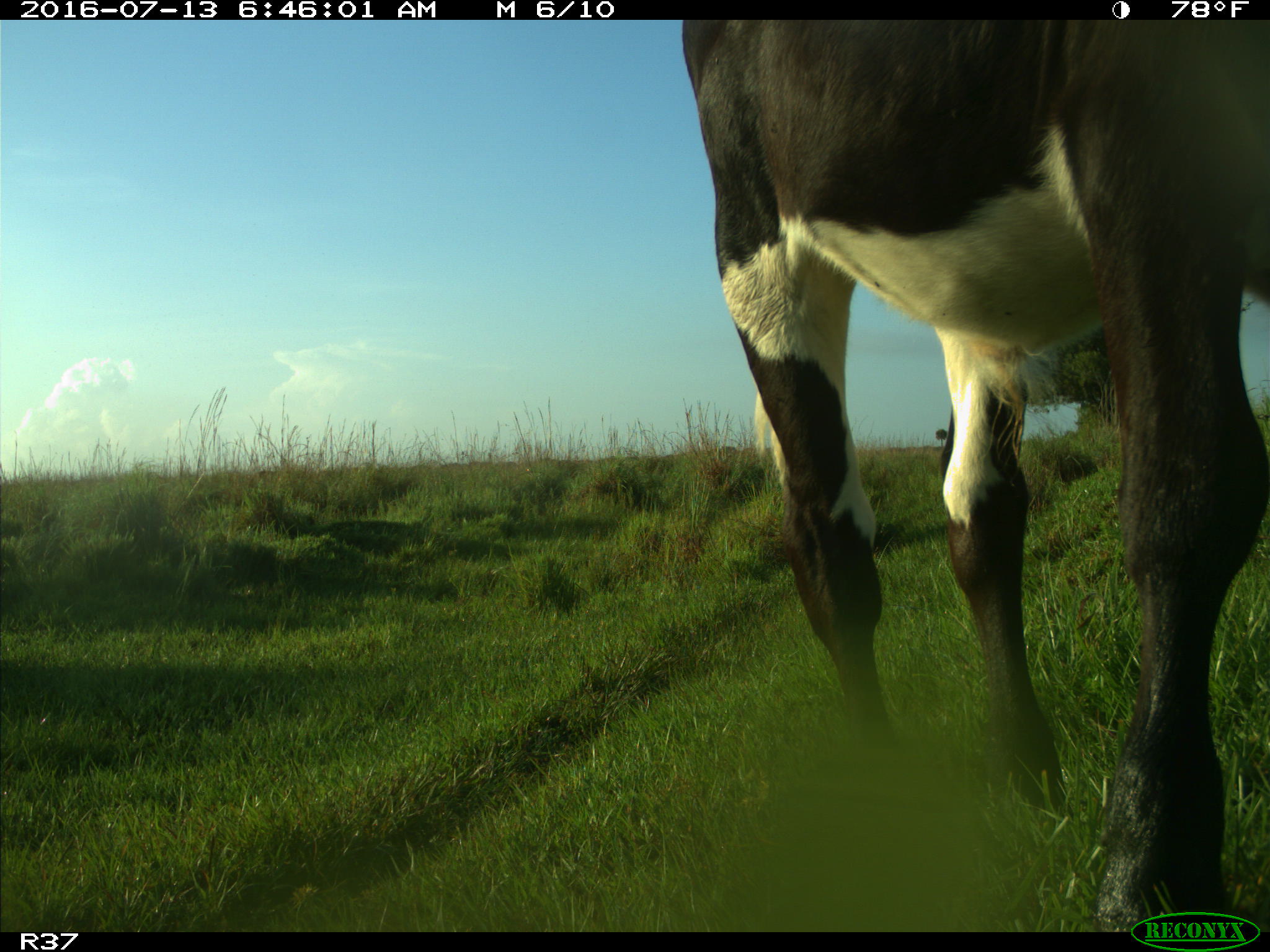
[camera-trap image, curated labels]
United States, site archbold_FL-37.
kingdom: Animalia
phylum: Chordata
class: Mammalia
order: Artiodactyla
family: Bovidae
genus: Bos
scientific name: Bos taurus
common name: domestic cow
Bos taurus (domestic cow).